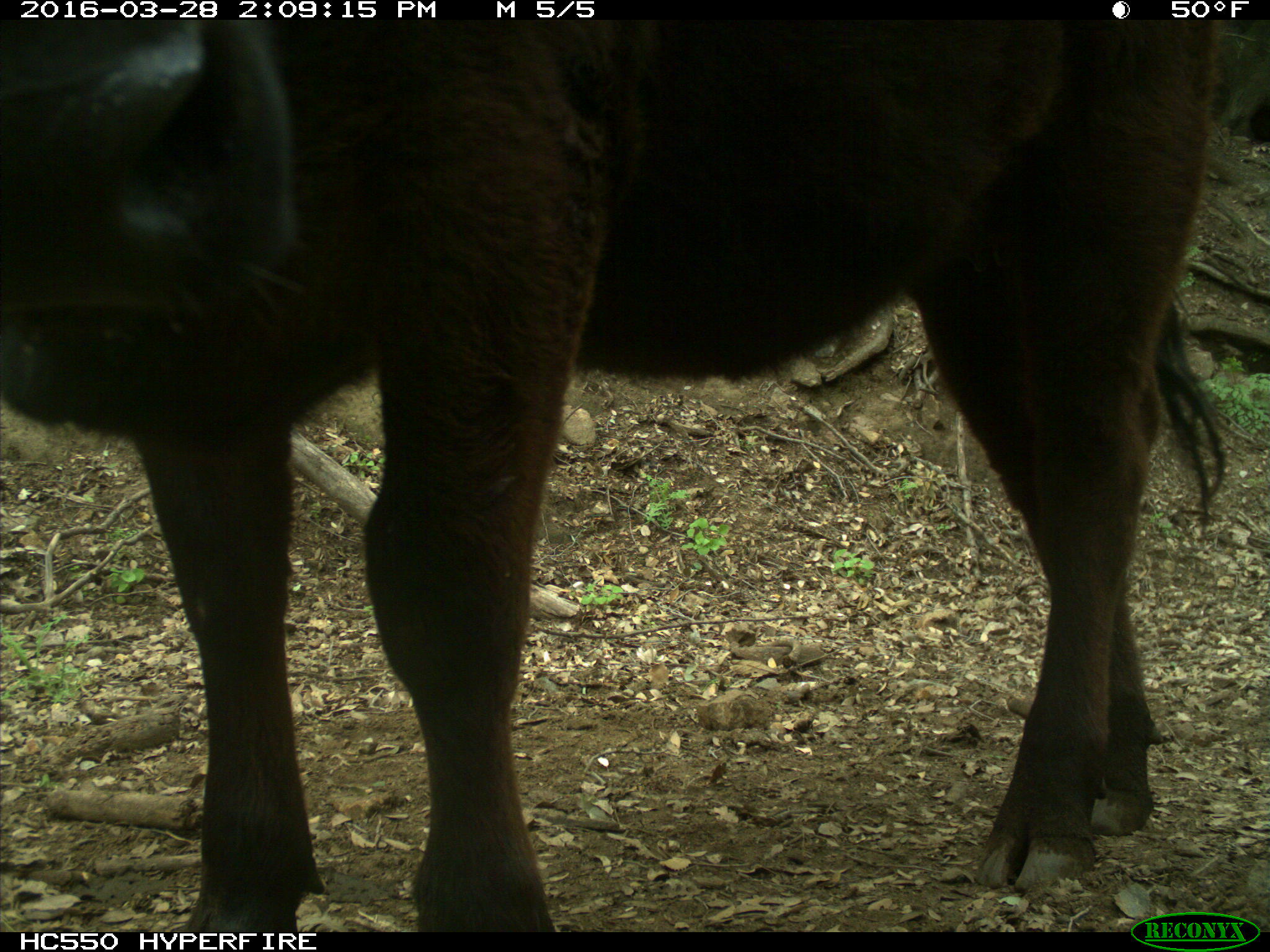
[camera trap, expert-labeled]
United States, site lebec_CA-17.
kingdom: Animalia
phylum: Chordata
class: Mammalia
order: Artiodactyla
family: Bovidae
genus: Bos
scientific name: Bos taurus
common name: domestic cow